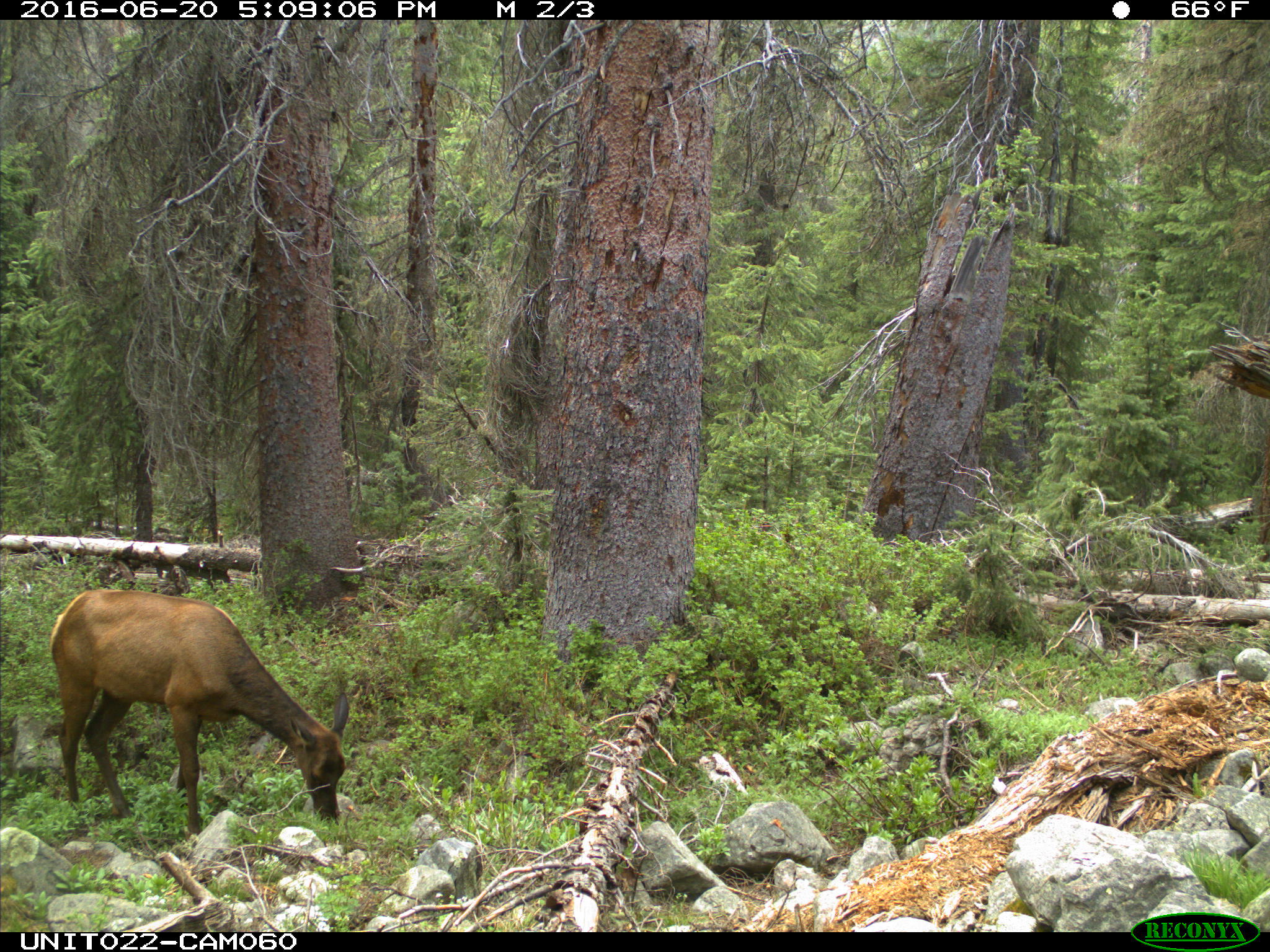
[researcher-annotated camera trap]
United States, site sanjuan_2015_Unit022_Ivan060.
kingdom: Animalia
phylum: Chordata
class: Mammalia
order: Artiodactyla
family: Cervidae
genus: Cervus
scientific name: Cervus elaphus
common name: red deer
Cervus elaphus (red deer).